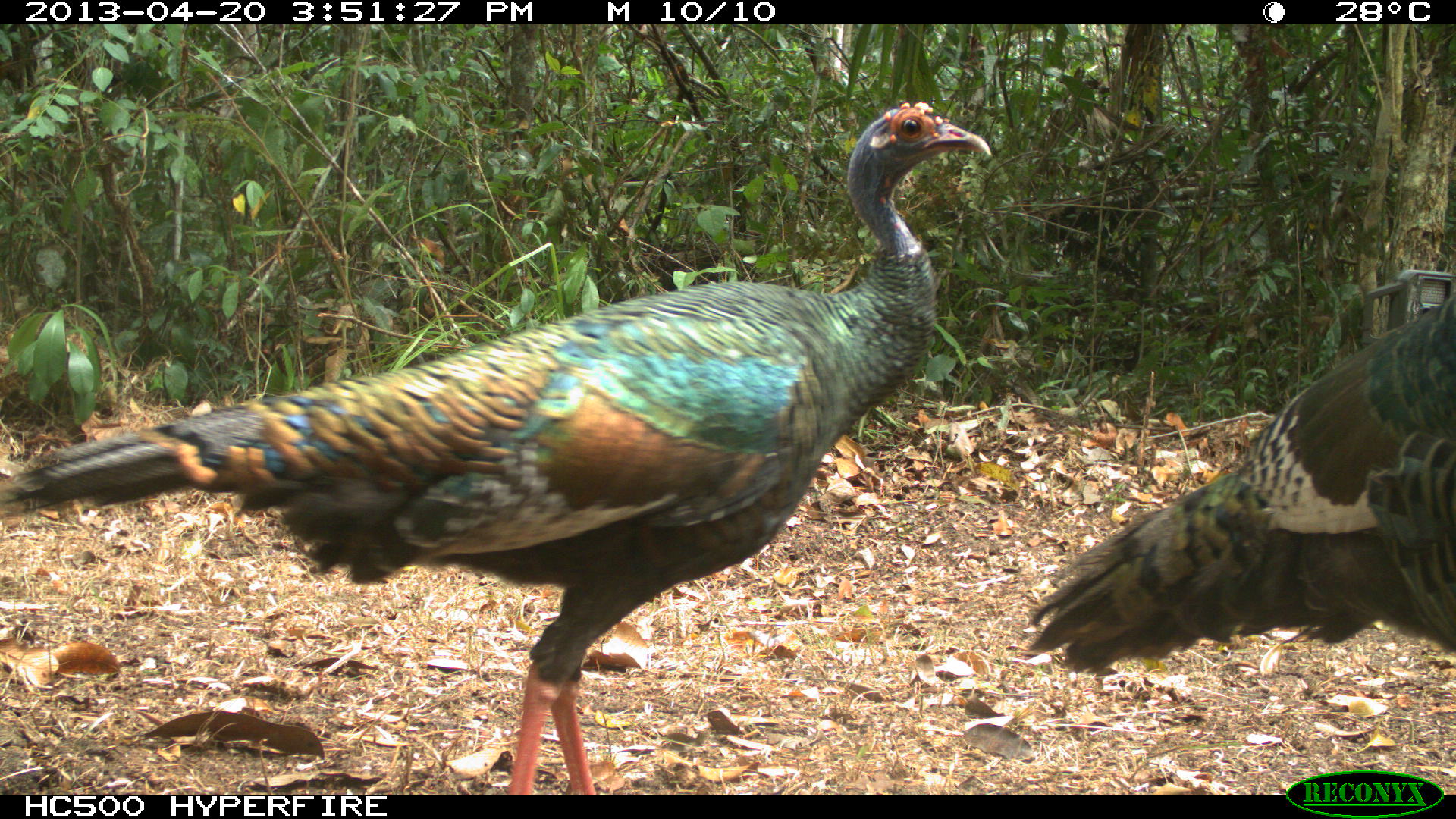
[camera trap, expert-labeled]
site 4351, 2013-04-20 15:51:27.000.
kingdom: Animalia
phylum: Chordata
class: Aves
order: Galliformes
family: Phasianidae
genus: Meleagris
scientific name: Meleagris ocellata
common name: ocellated turkey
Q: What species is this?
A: Meleagris ocellata (ocellated turkey).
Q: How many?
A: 2.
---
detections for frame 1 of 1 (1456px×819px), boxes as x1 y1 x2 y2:
meleagris ocellata: 0 98 989 795; 1021 291 1453 670